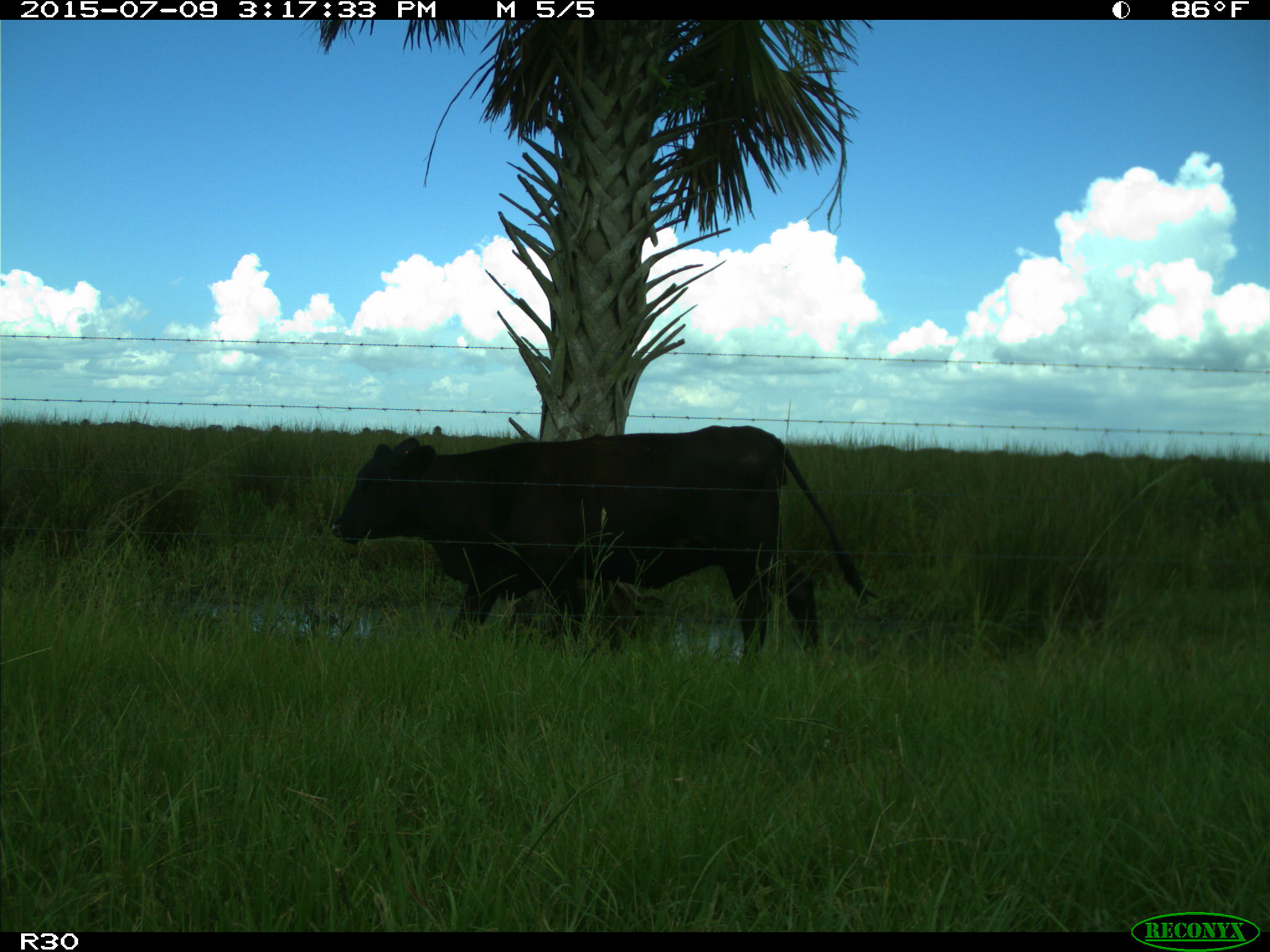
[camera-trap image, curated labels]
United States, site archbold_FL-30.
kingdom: Animalia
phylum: Chordata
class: Mammalia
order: Artiodactyla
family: Bovidae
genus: Bos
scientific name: Bos taurus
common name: domestic cow